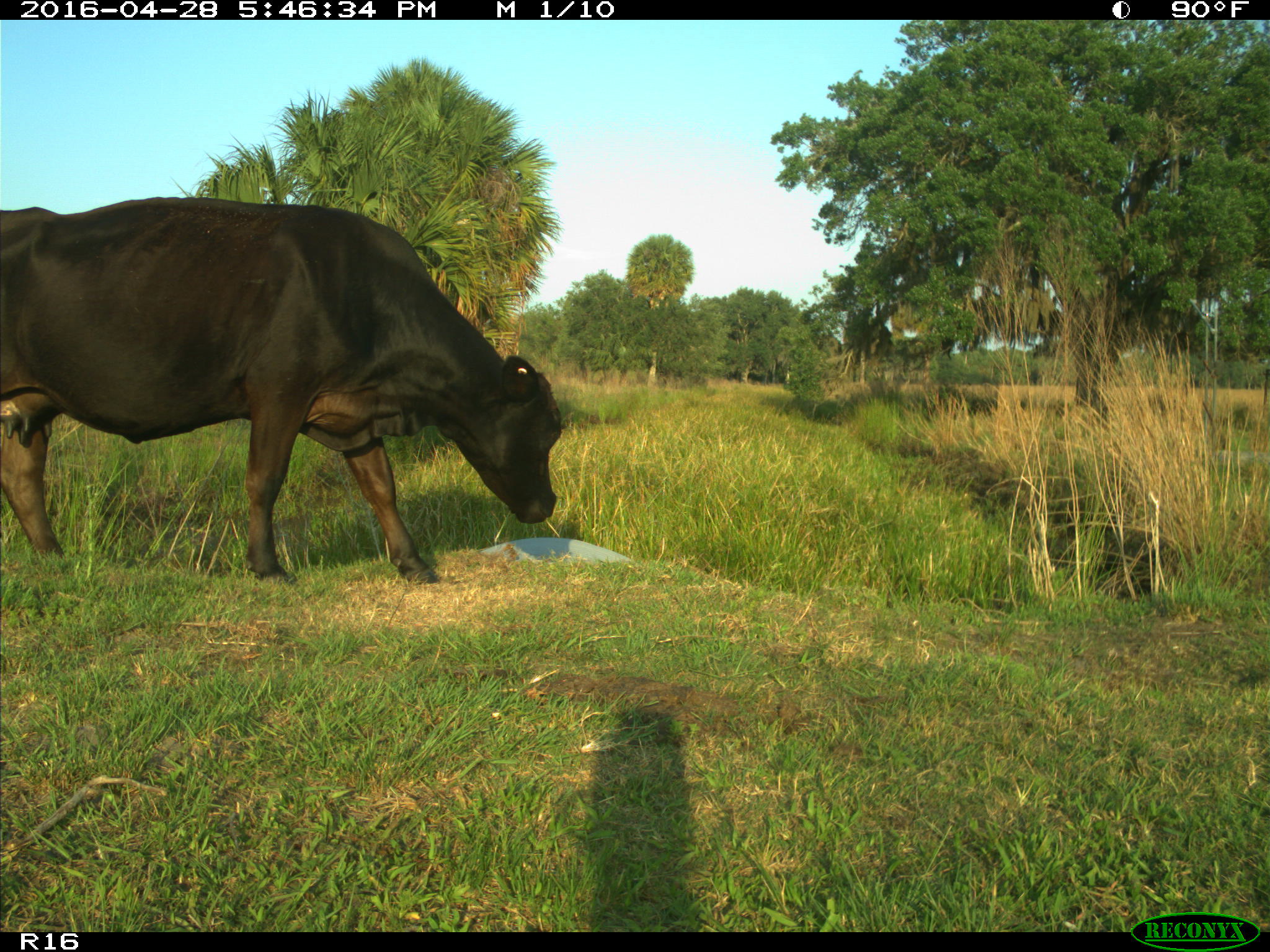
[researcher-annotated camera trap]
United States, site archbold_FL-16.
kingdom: Animalia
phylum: Chordata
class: Mammalia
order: Artiodactyla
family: Bovidae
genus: Bos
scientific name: Bos taurus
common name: domestic cow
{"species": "Bos taurus (domestic cow)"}